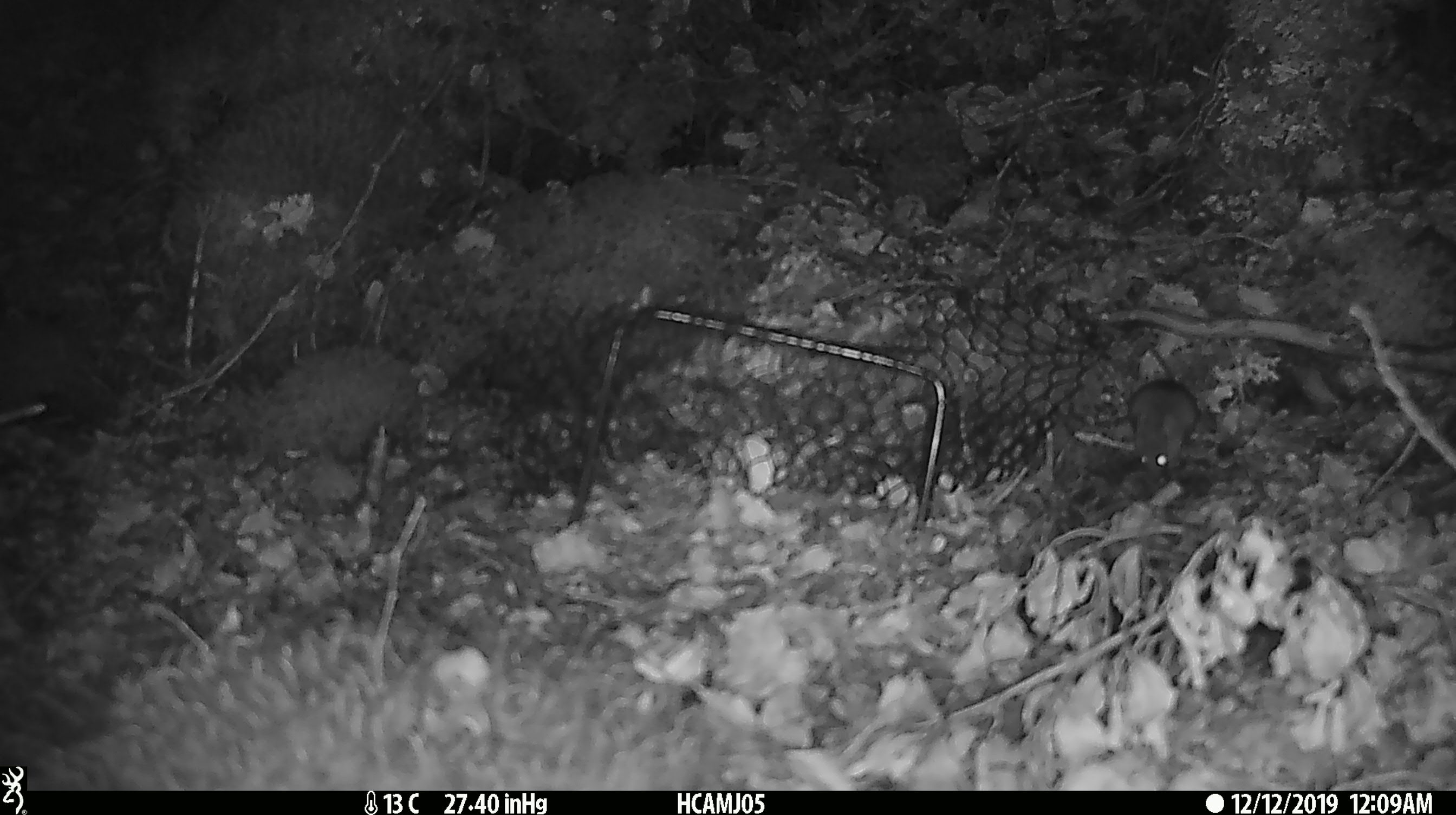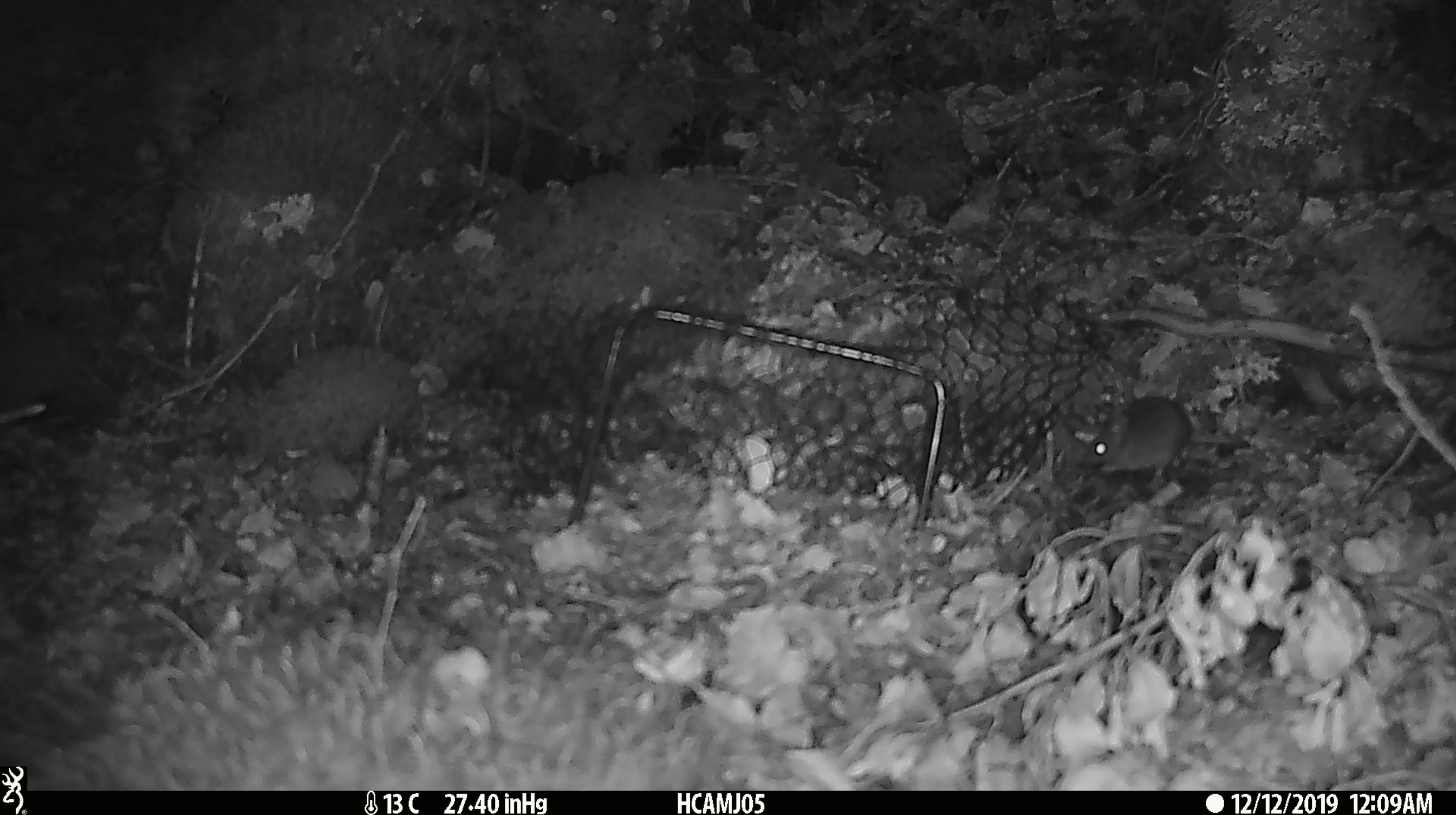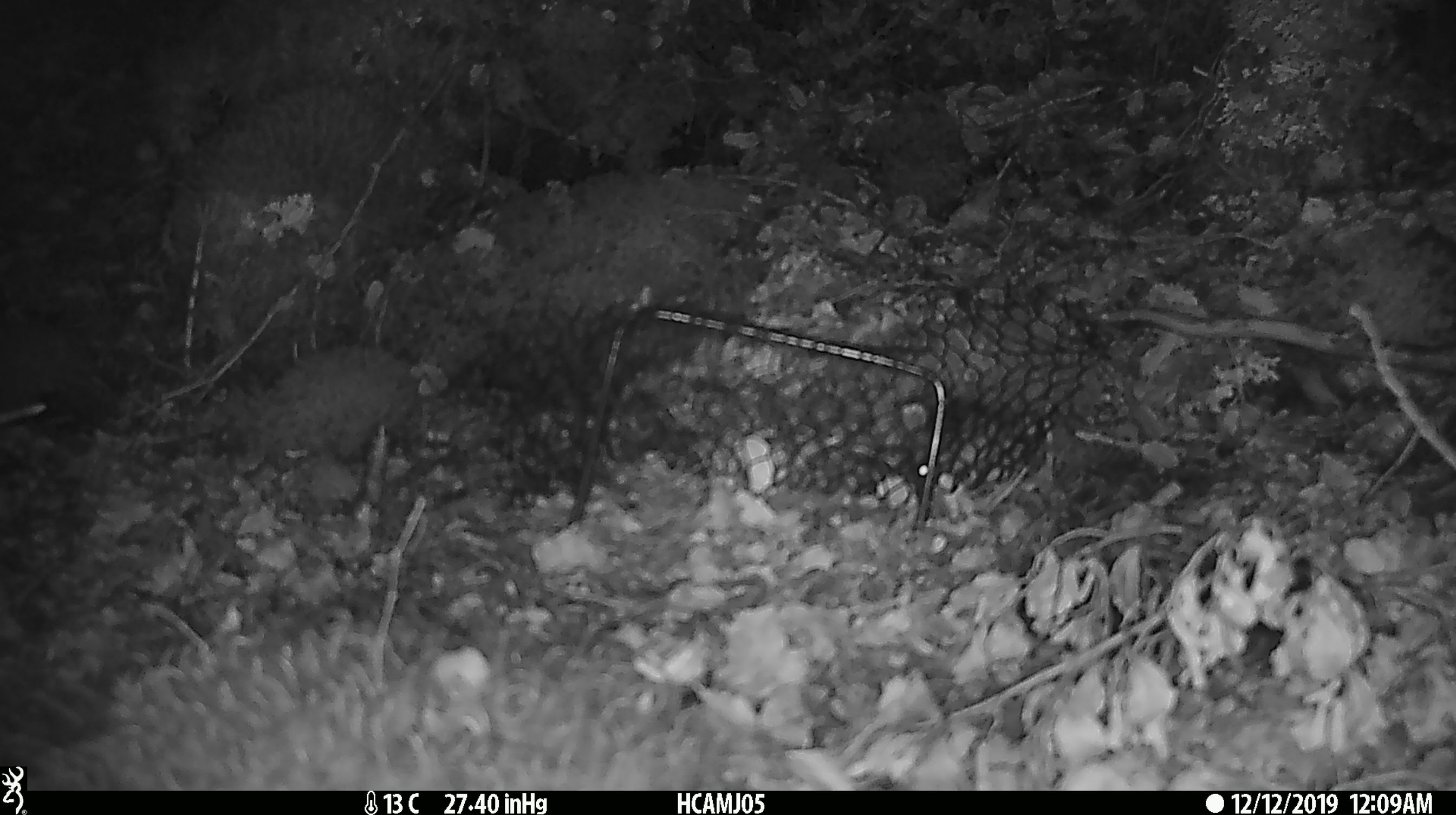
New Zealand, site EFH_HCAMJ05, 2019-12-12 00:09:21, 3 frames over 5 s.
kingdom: Animalia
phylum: Chordata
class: Mammalia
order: Rodentia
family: Muridae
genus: Mus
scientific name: Mus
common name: mouse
Mouse (Mus).